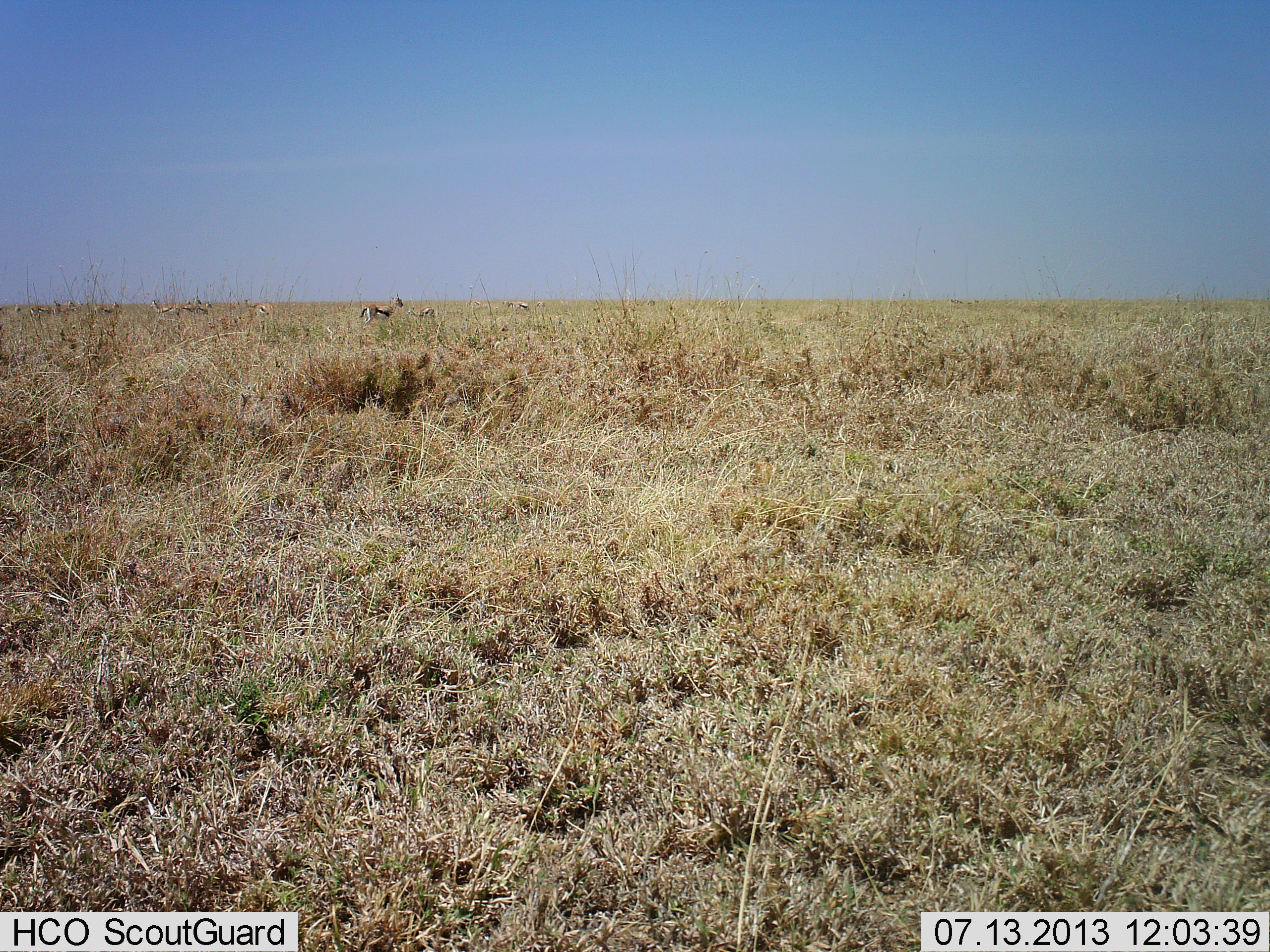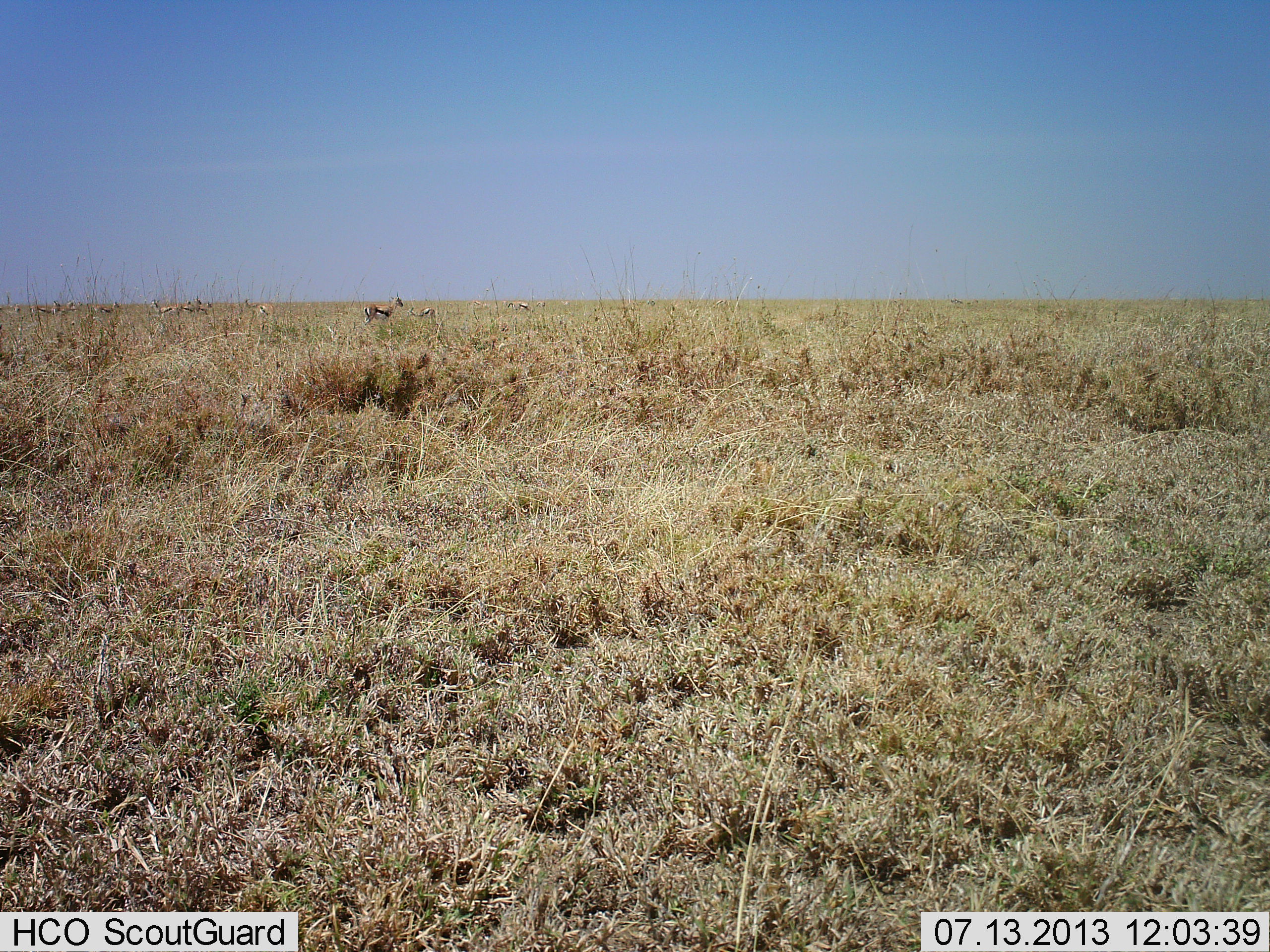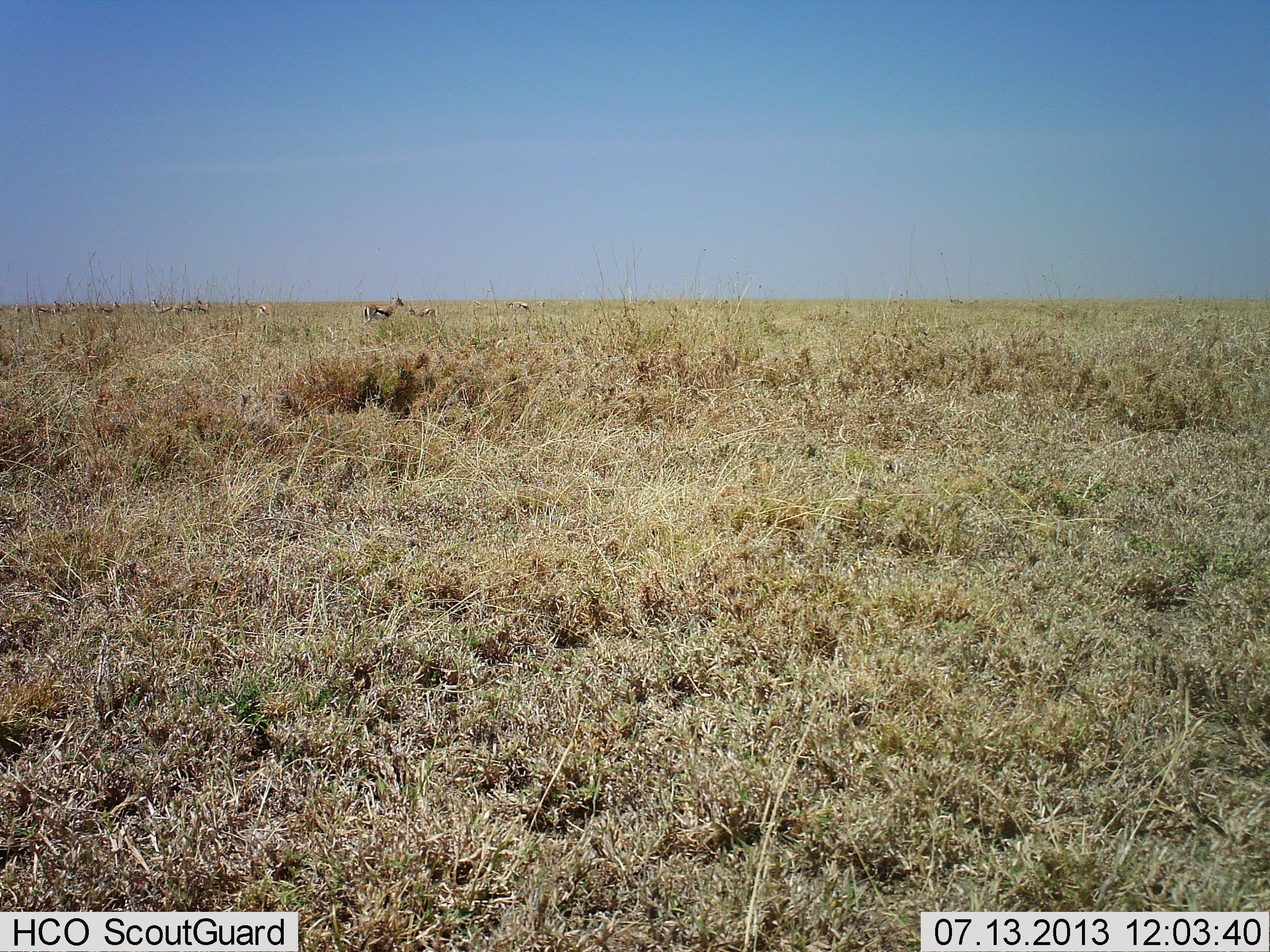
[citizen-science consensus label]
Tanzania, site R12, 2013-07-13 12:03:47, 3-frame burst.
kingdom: Animalia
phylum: Chordata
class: Mammalia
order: Artiodactyla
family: Bovidae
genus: Eudorcas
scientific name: Eudorcas thomsonii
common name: thomson's gazelle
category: gazellethomsons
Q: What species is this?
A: Gazellethomsons (thomson's gazelle) (Eudorcas thomsonii).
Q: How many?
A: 10.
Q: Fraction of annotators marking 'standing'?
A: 94%.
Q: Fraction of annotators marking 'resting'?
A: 3%.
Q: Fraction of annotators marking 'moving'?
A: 0%.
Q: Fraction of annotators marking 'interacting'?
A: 3%.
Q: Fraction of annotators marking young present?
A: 0%.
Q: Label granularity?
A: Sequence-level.